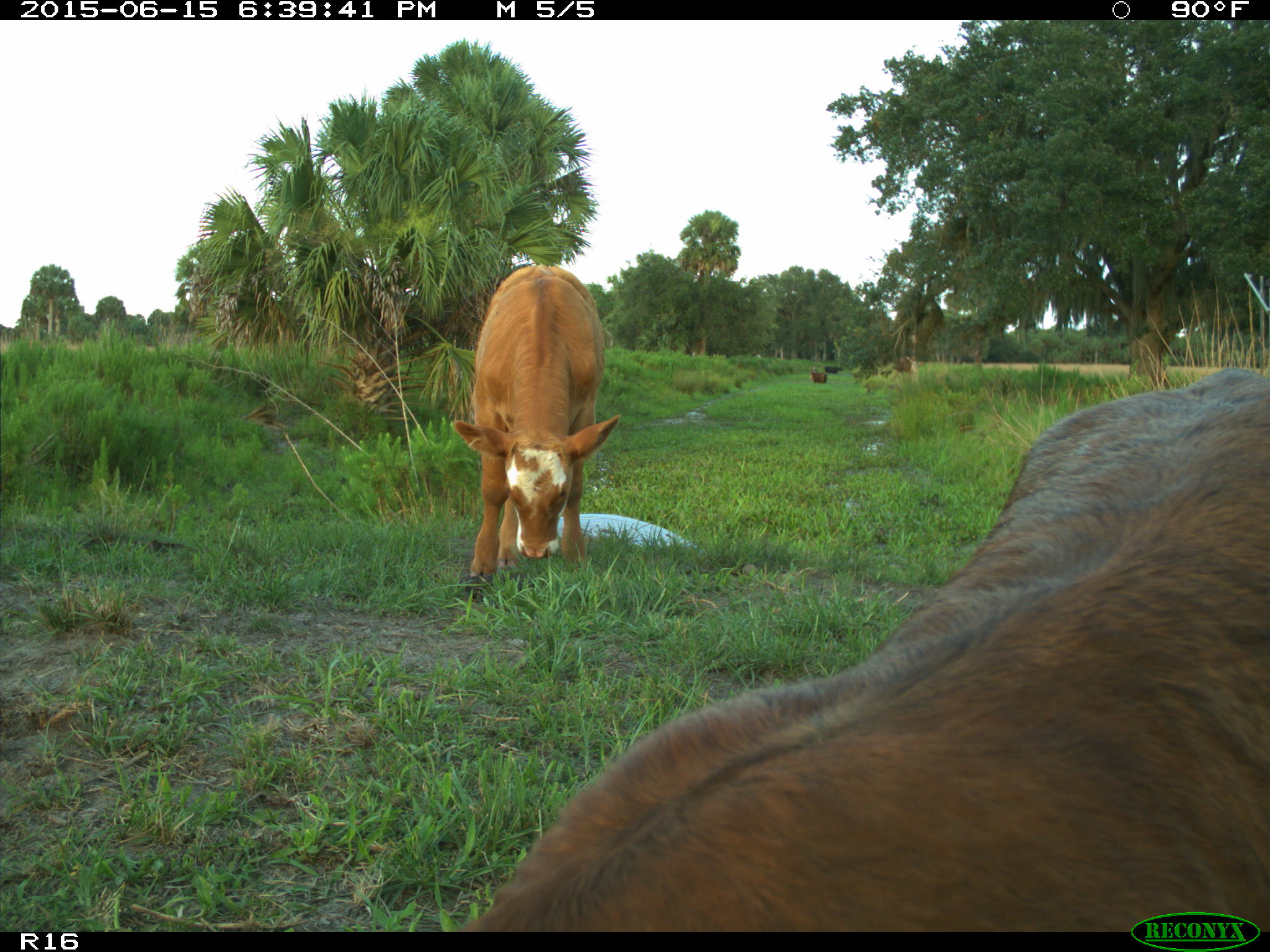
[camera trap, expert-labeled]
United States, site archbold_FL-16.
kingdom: Animalia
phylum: Chordata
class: Mammalia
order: Artiodactyla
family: Bovidae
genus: Bos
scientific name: Bos taurus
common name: domestic cow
Bos taurus (domestic cow).